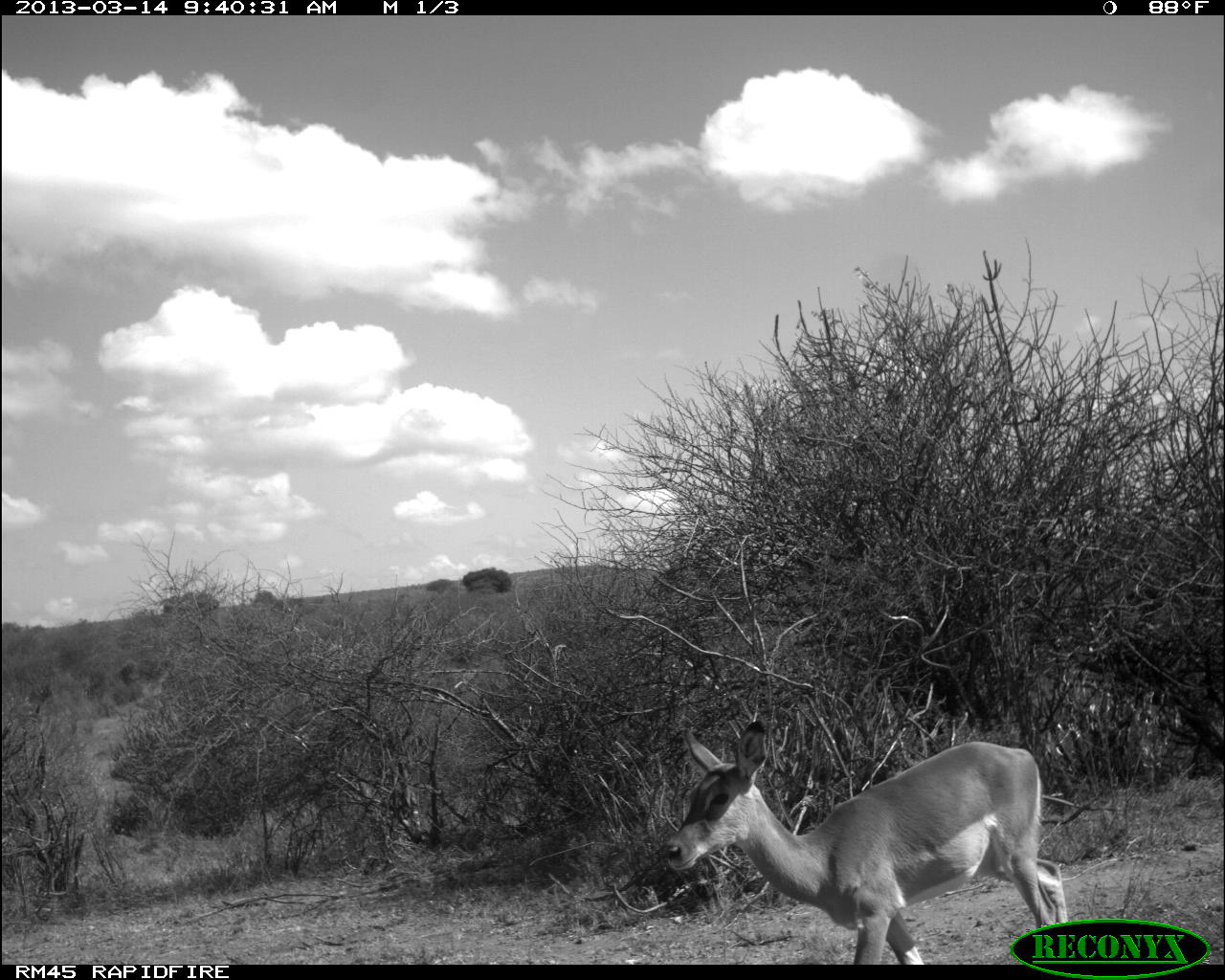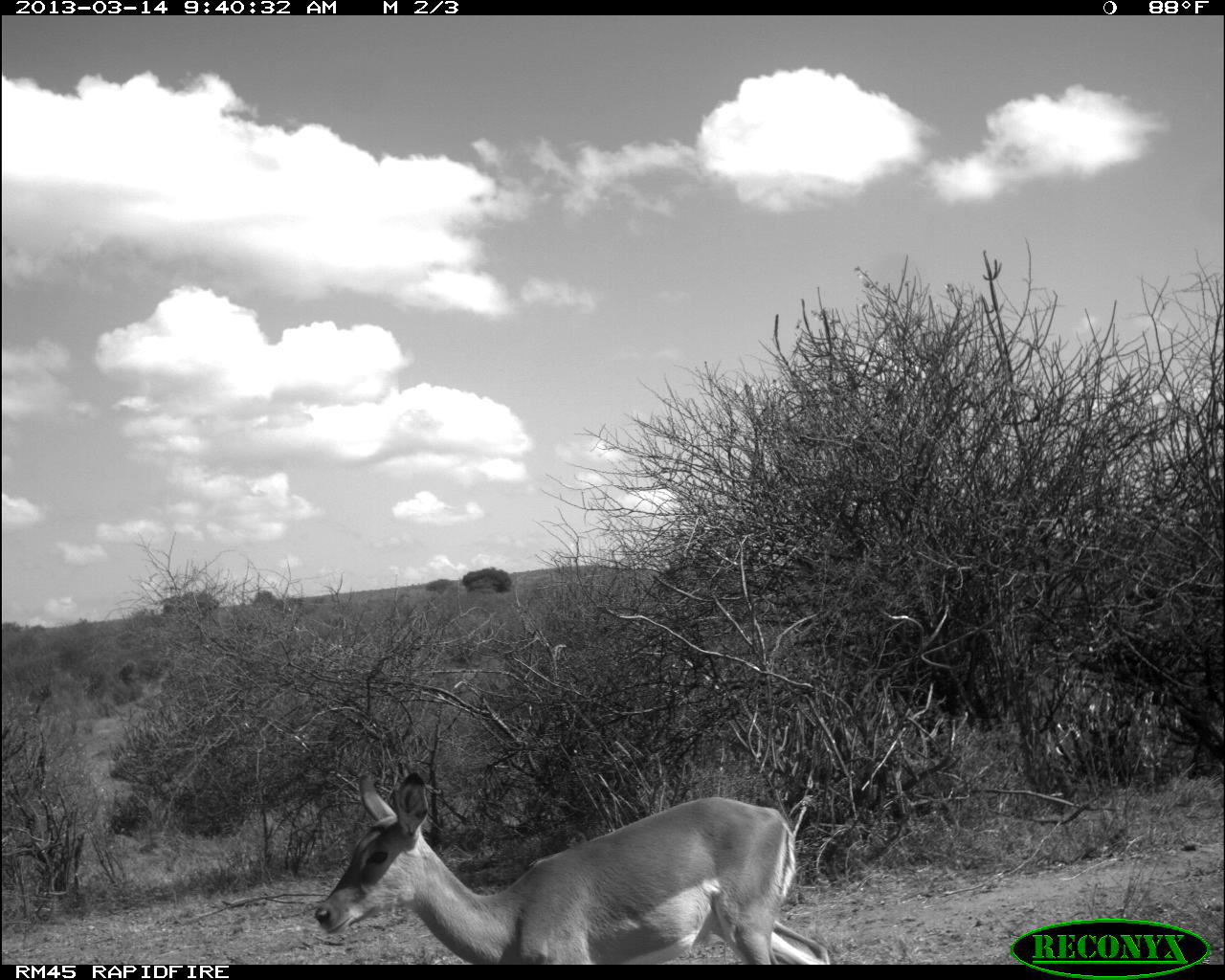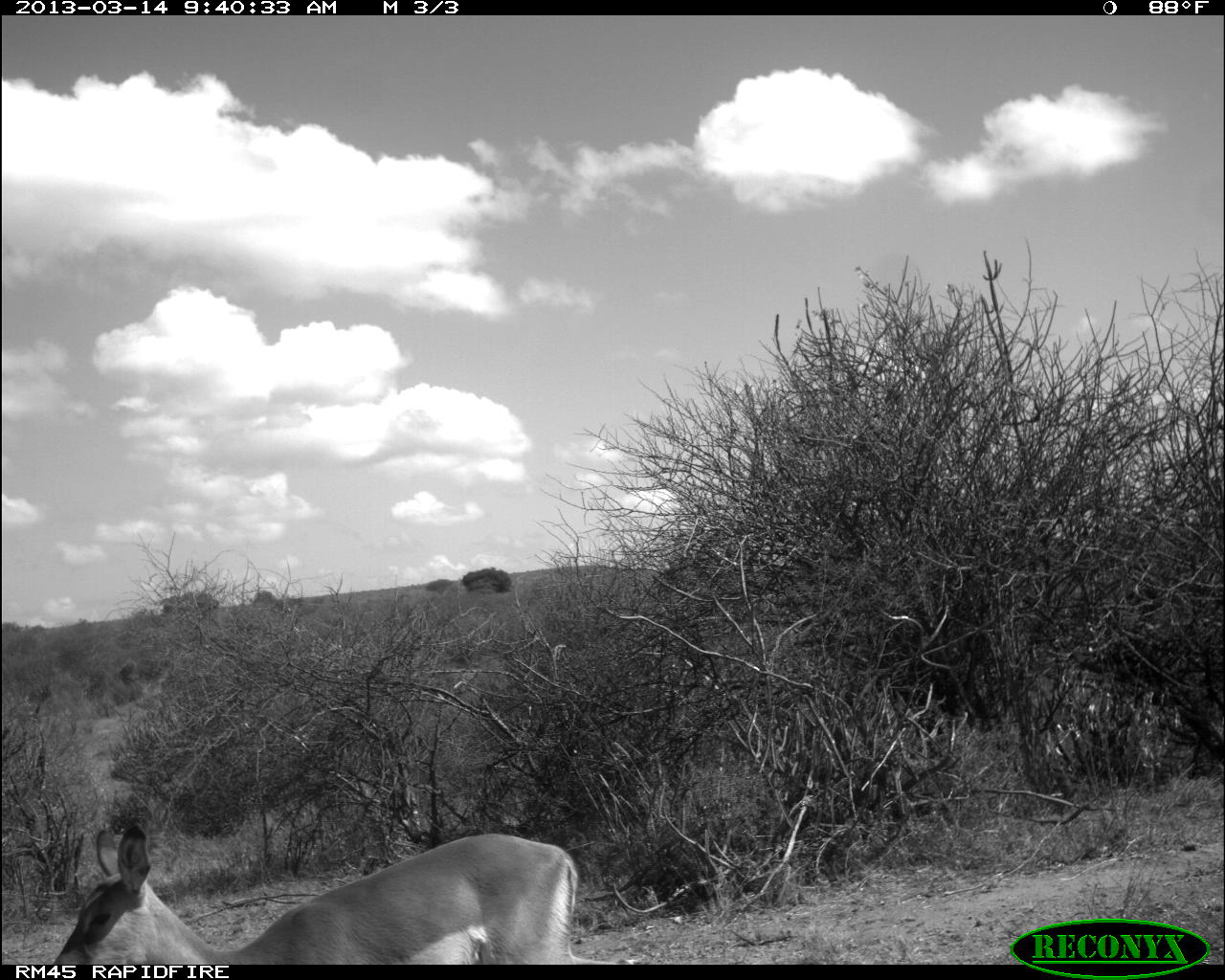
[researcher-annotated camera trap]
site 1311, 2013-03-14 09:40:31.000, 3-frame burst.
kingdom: Animalia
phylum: Chordata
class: Mammalia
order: Artiodactyla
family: Bovidae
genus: Aepyceros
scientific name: Aepyceros melampus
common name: impala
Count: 1.